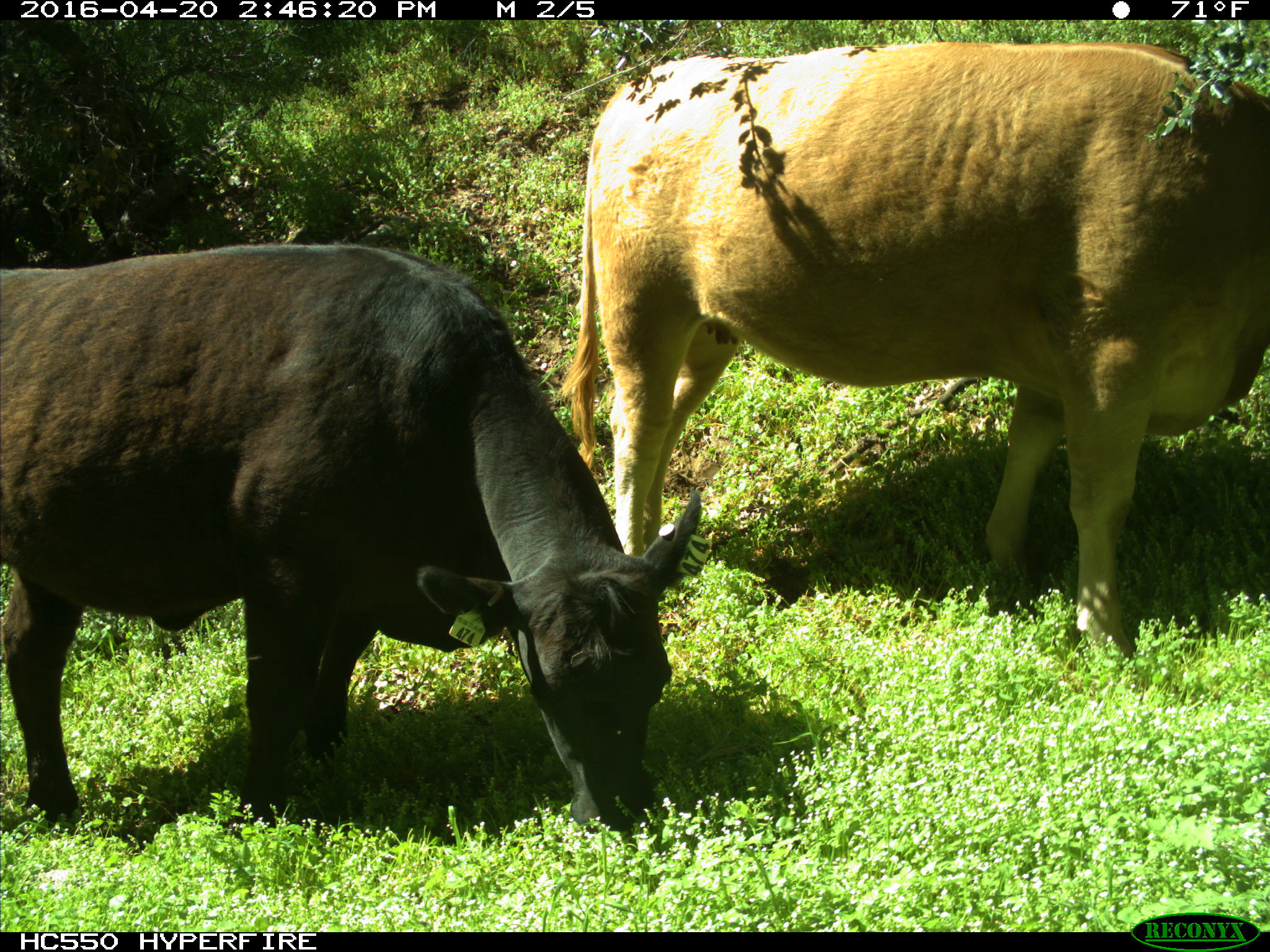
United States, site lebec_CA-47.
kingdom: Animalia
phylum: Chordata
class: Mammalia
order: Artiodactyla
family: Bovidae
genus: Bos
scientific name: Bos taurus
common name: domestic cow